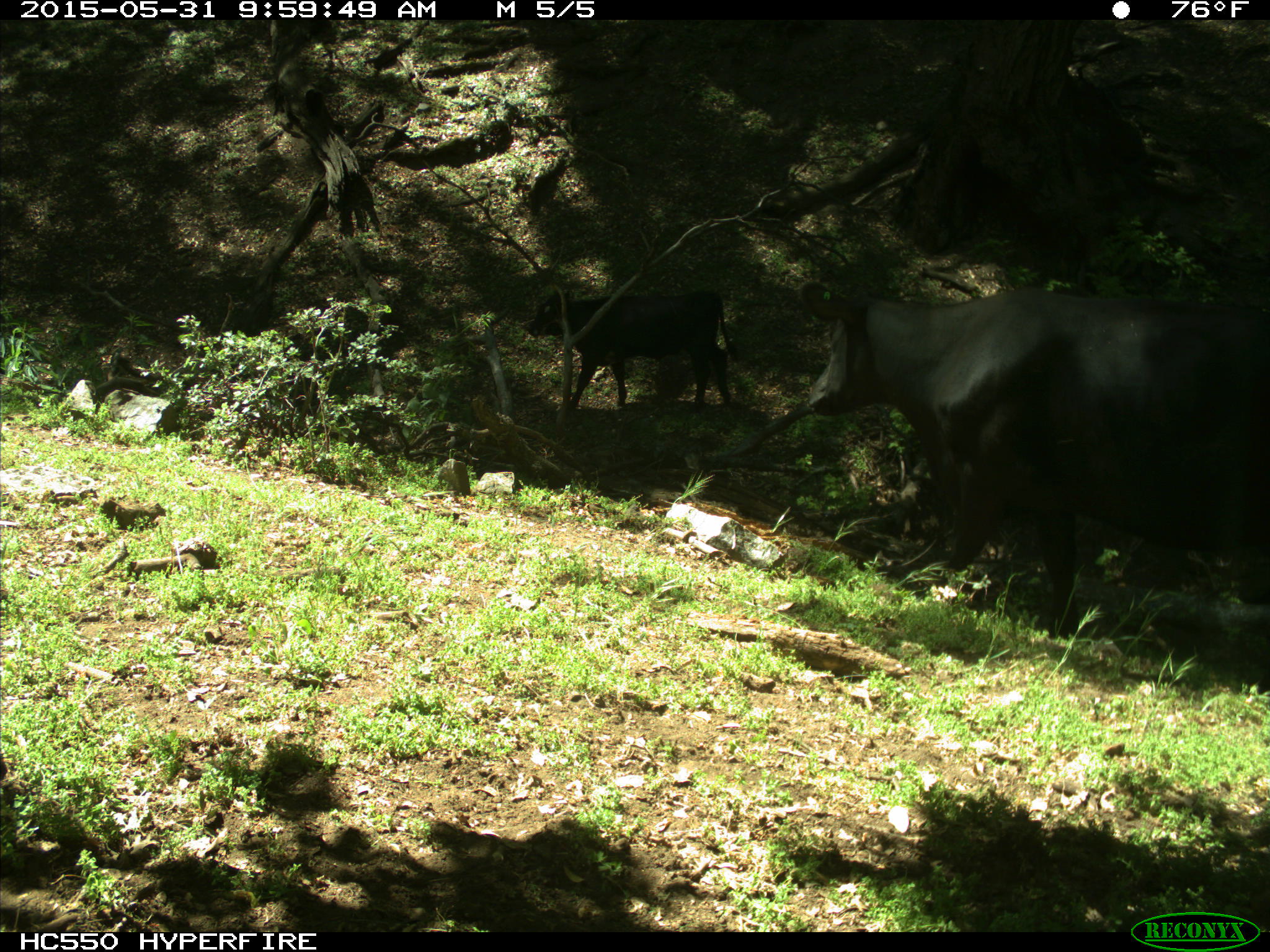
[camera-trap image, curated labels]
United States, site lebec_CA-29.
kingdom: Animalia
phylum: Chordata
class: Mammalia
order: Artiodactyla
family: Bovidae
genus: Bos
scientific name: Bos taurus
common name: domestic cow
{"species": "Bos taurus (domestic cow)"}